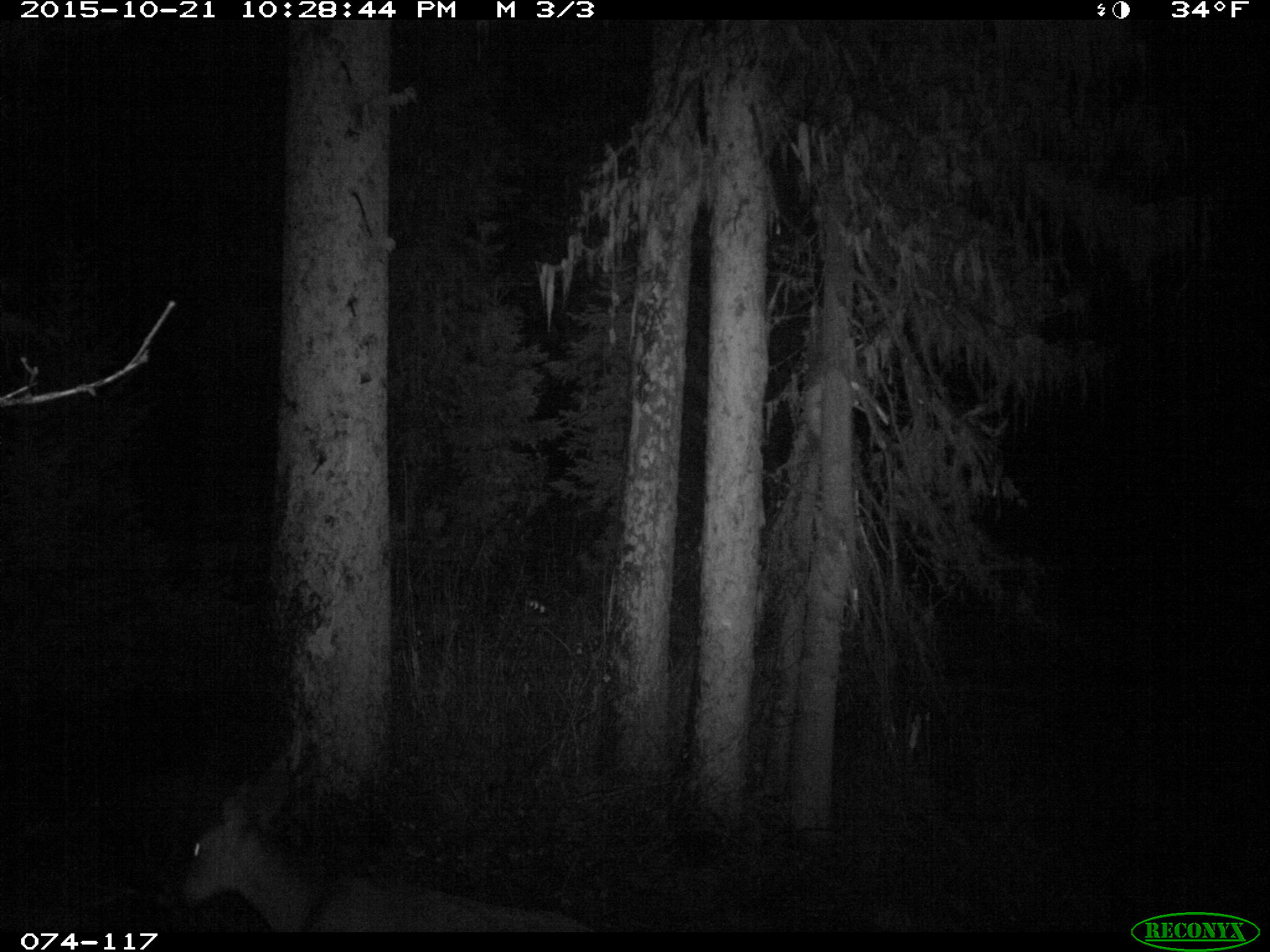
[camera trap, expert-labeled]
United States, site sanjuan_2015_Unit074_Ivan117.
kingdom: Animalia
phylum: Chordata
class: Mammalia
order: Artiodactyla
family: Cervidae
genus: Odocoileus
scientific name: Odocoileus hemionus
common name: mule deer